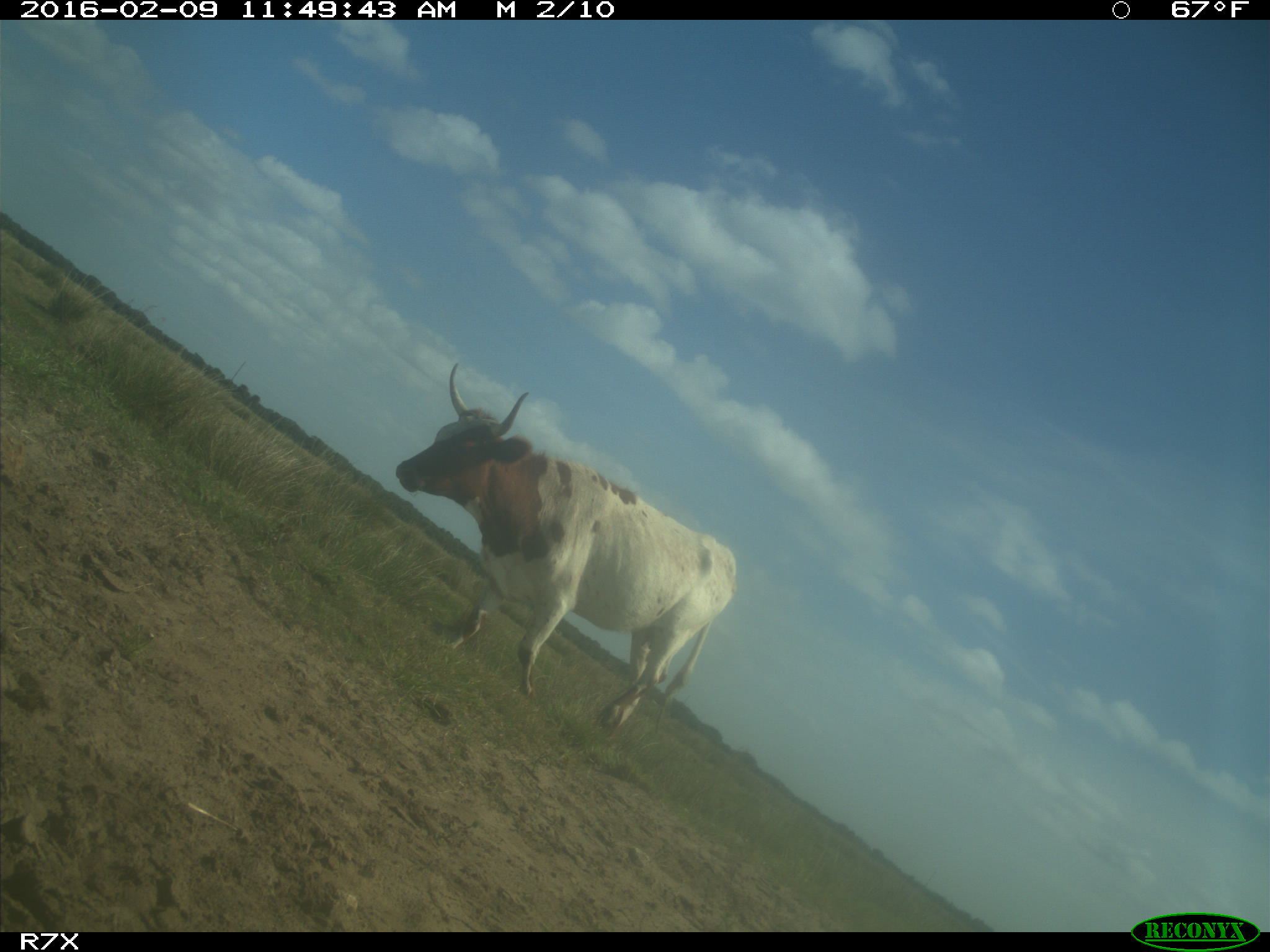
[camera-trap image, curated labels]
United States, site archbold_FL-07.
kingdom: Animalia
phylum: Chordata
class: Mammalia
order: Artiodactyla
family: Bovidae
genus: Bos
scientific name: Bos taurus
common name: domestic cow